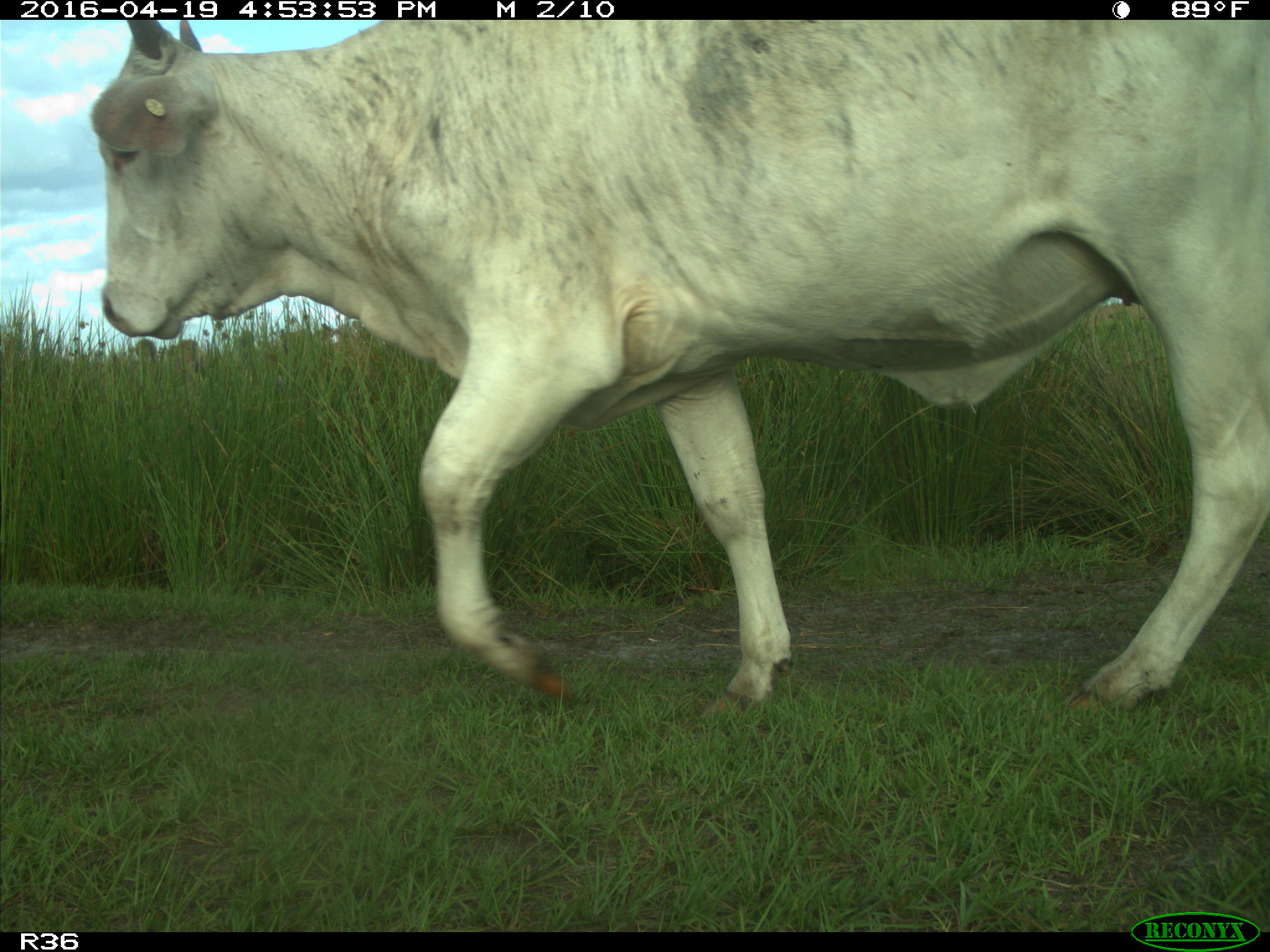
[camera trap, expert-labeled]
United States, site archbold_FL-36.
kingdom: Animalia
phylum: Chordata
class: Mammalia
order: Artiodactyla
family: Bovidae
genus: Bos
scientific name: Bos taurus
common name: domestic cow